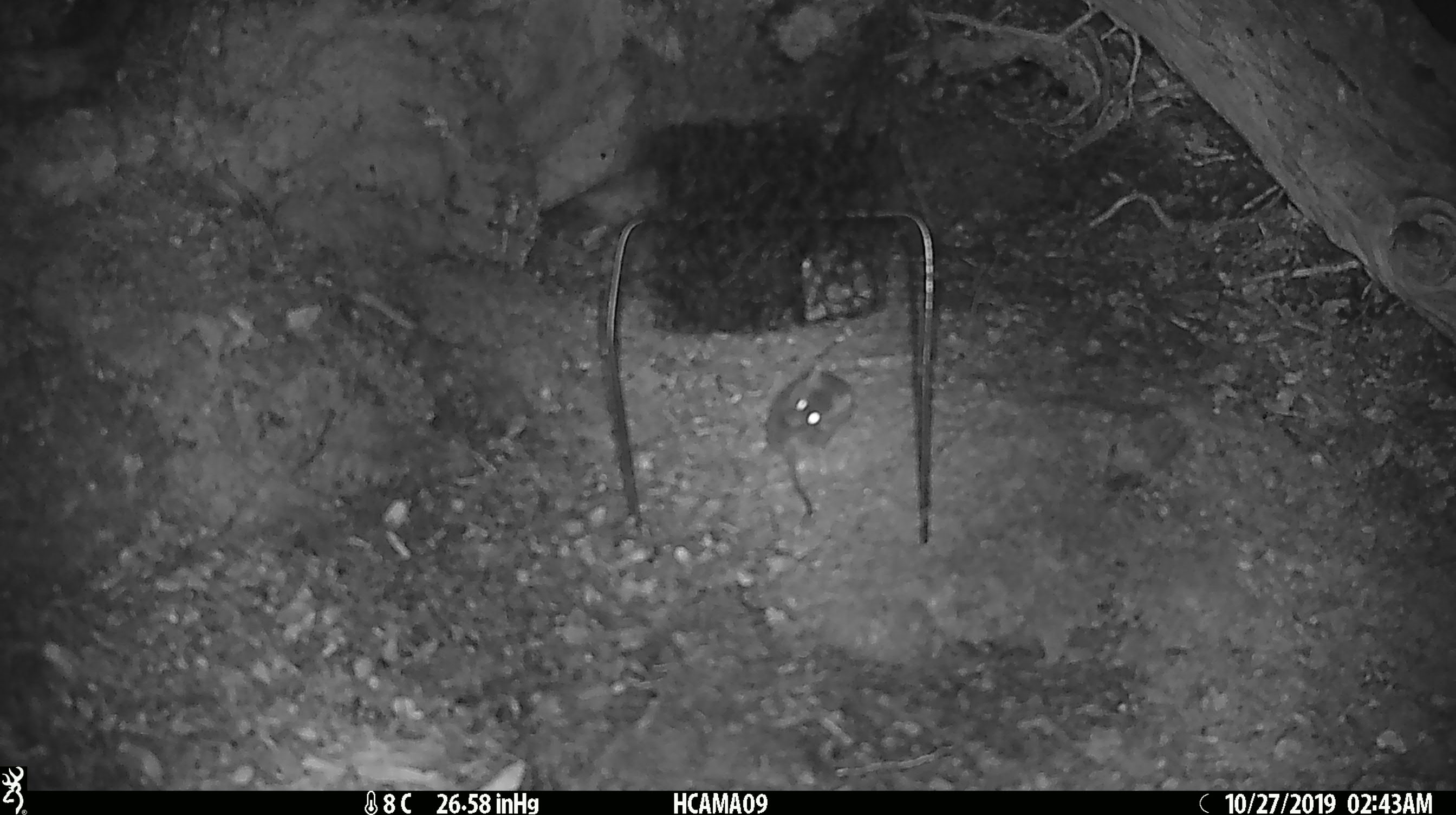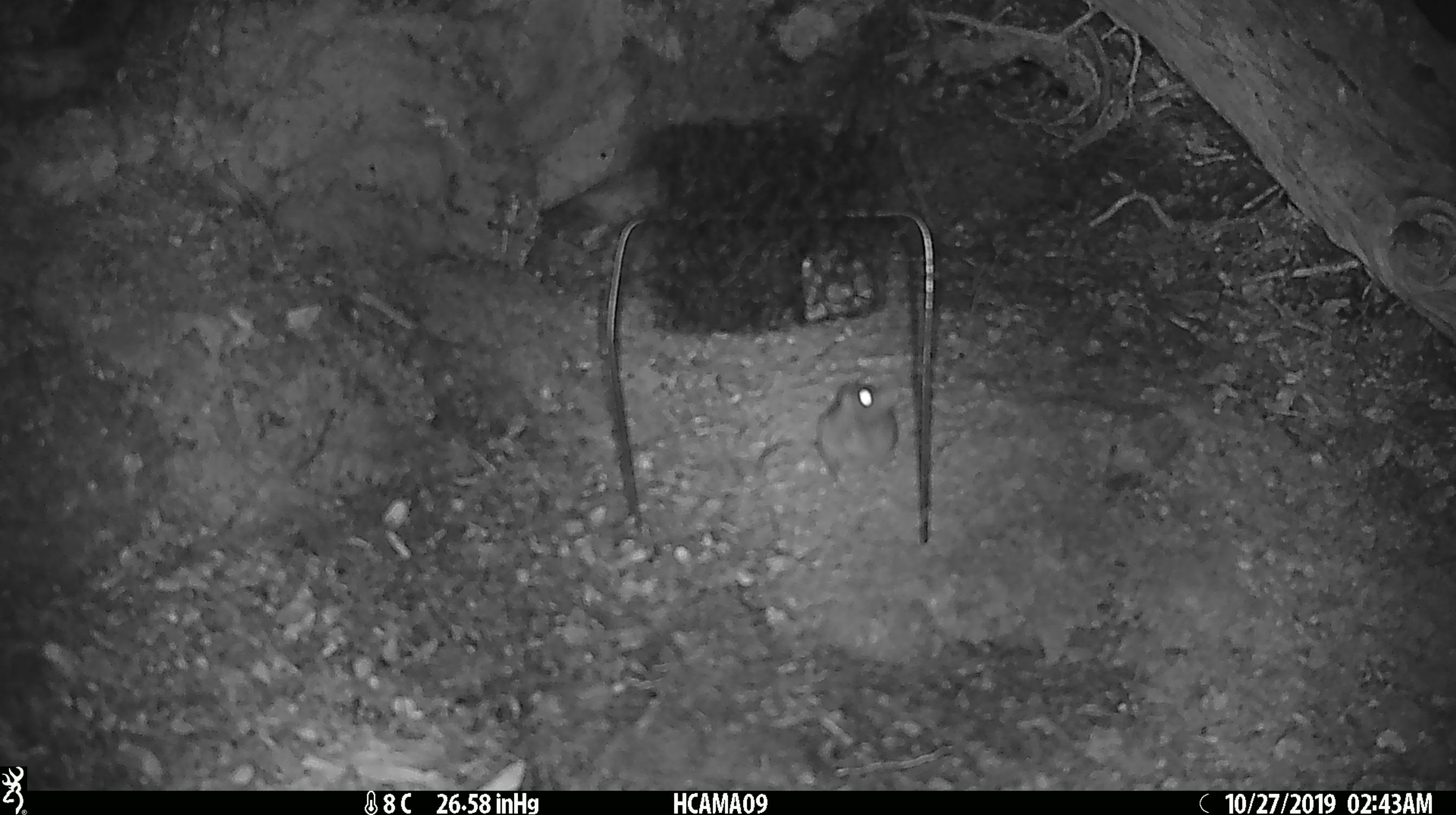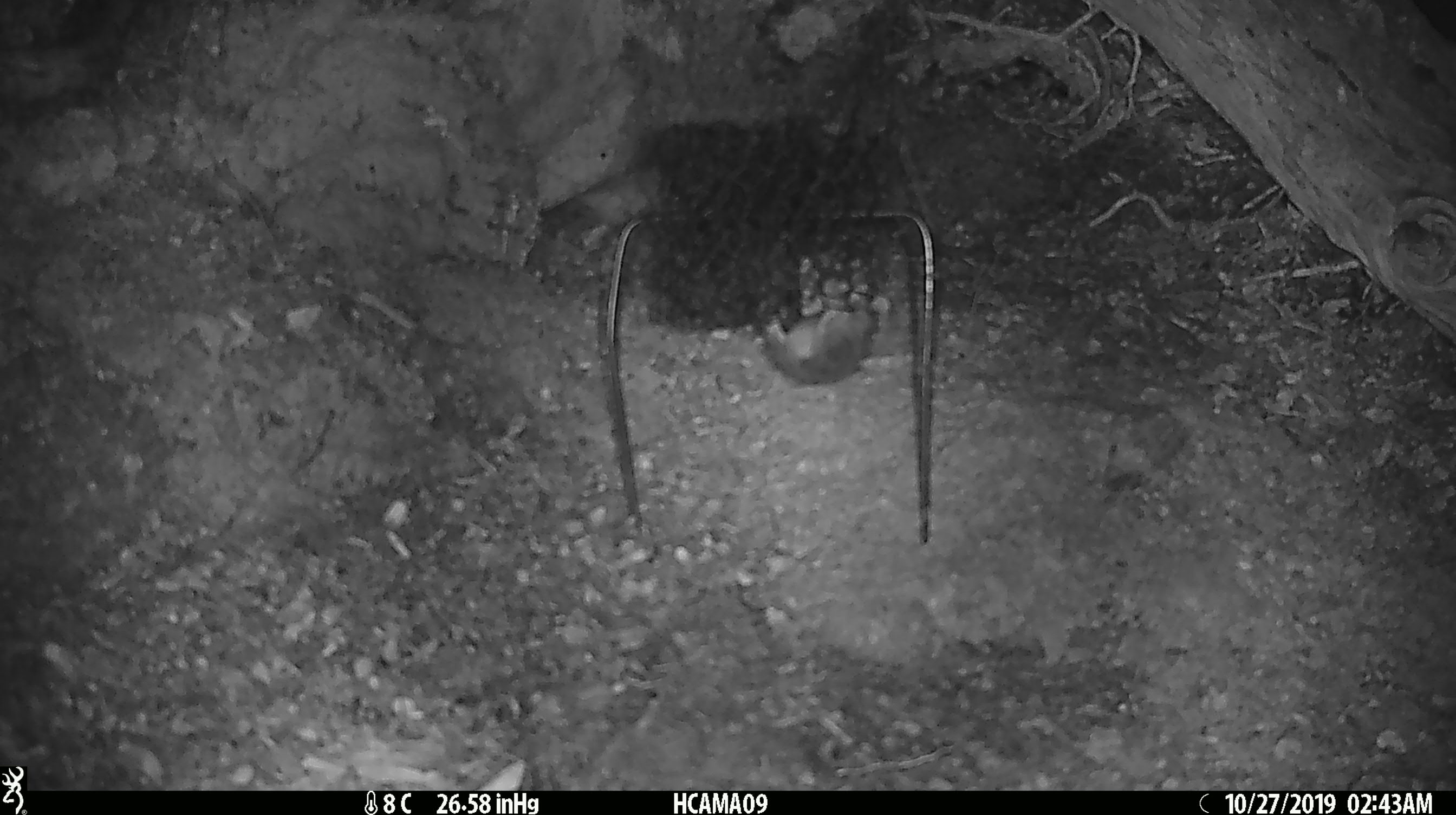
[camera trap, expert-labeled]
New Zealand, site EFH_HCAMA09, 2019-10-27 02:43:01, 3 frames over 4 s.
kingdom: Animalia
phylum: Chordata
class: Mammalia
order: Rodentia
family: Muridae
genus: Mus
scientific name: Mus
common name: mouse